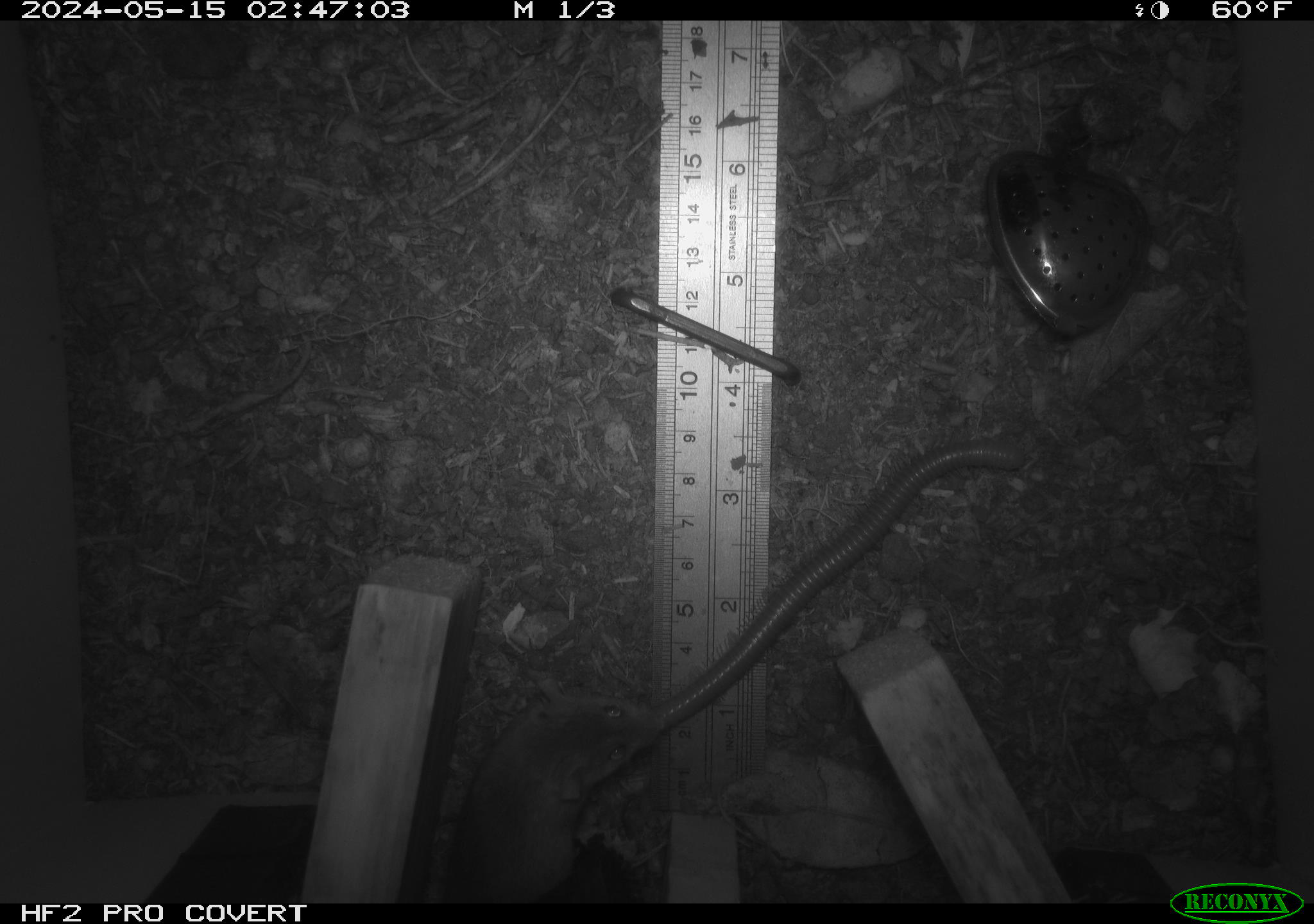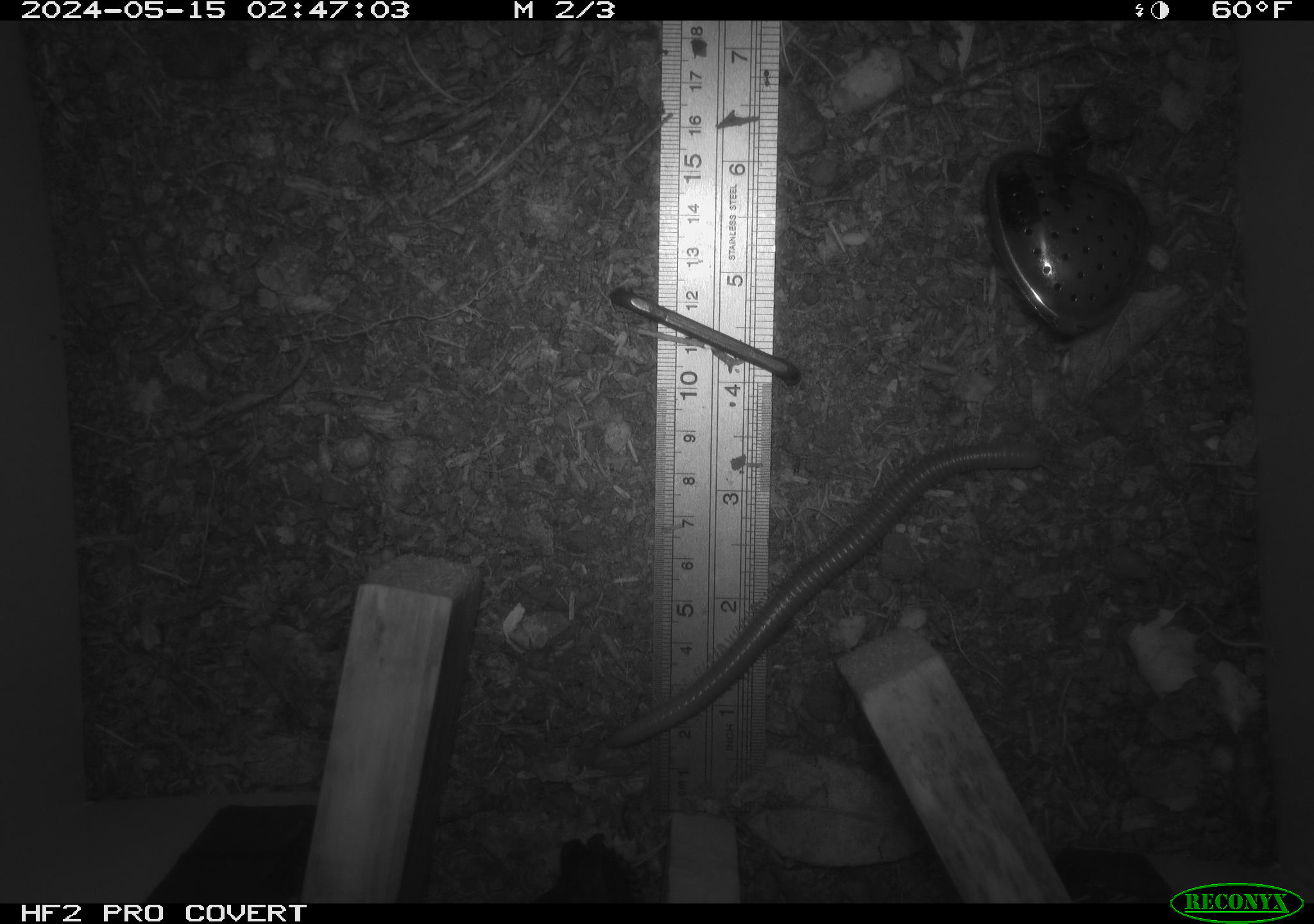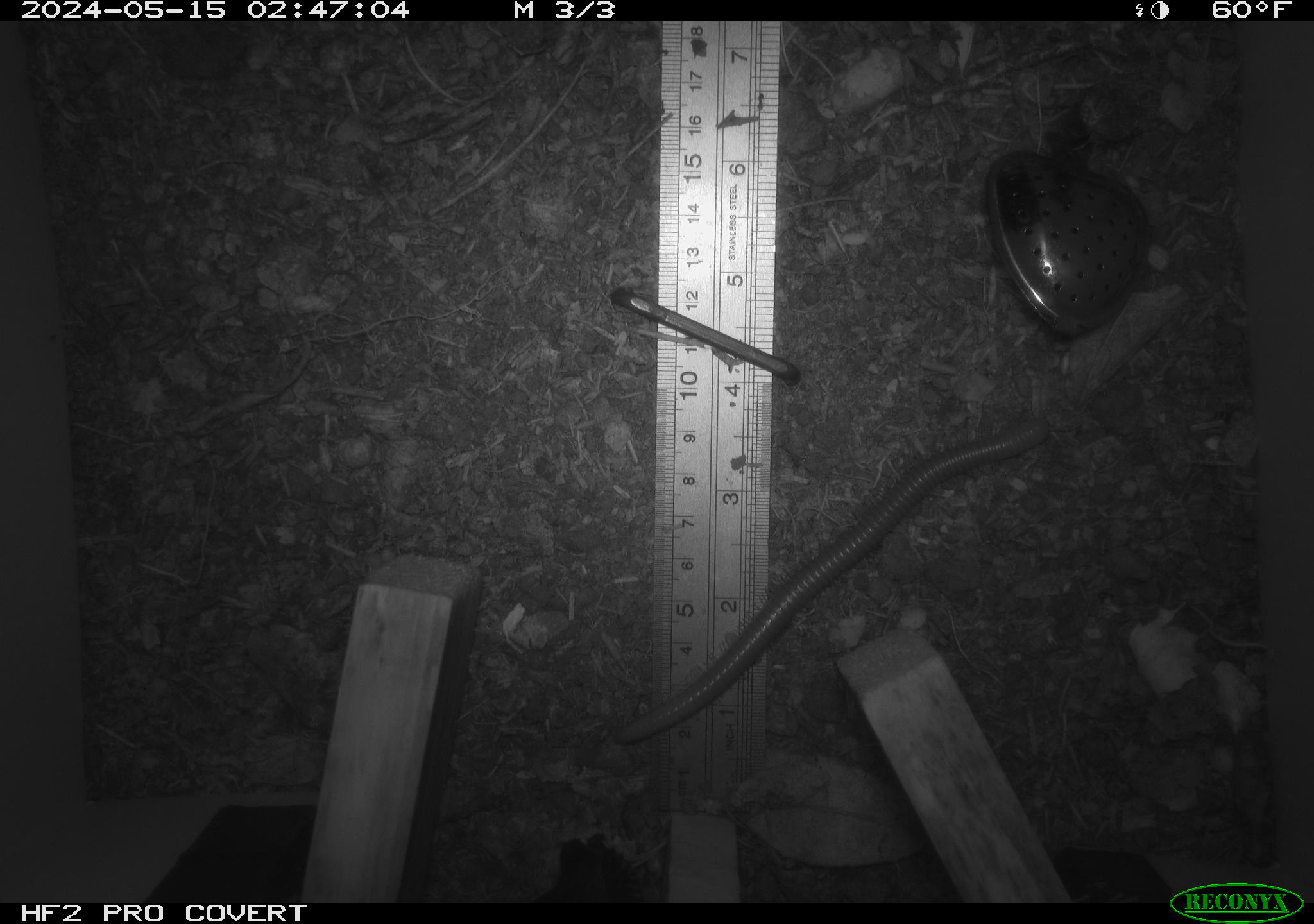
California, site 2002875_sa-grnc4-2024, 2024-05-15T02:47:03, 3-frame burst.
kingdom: Animalia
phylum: Arthropoda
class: Diplopoda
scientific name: Diplopoda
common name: millipedes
Millipedes (Diplopoda).